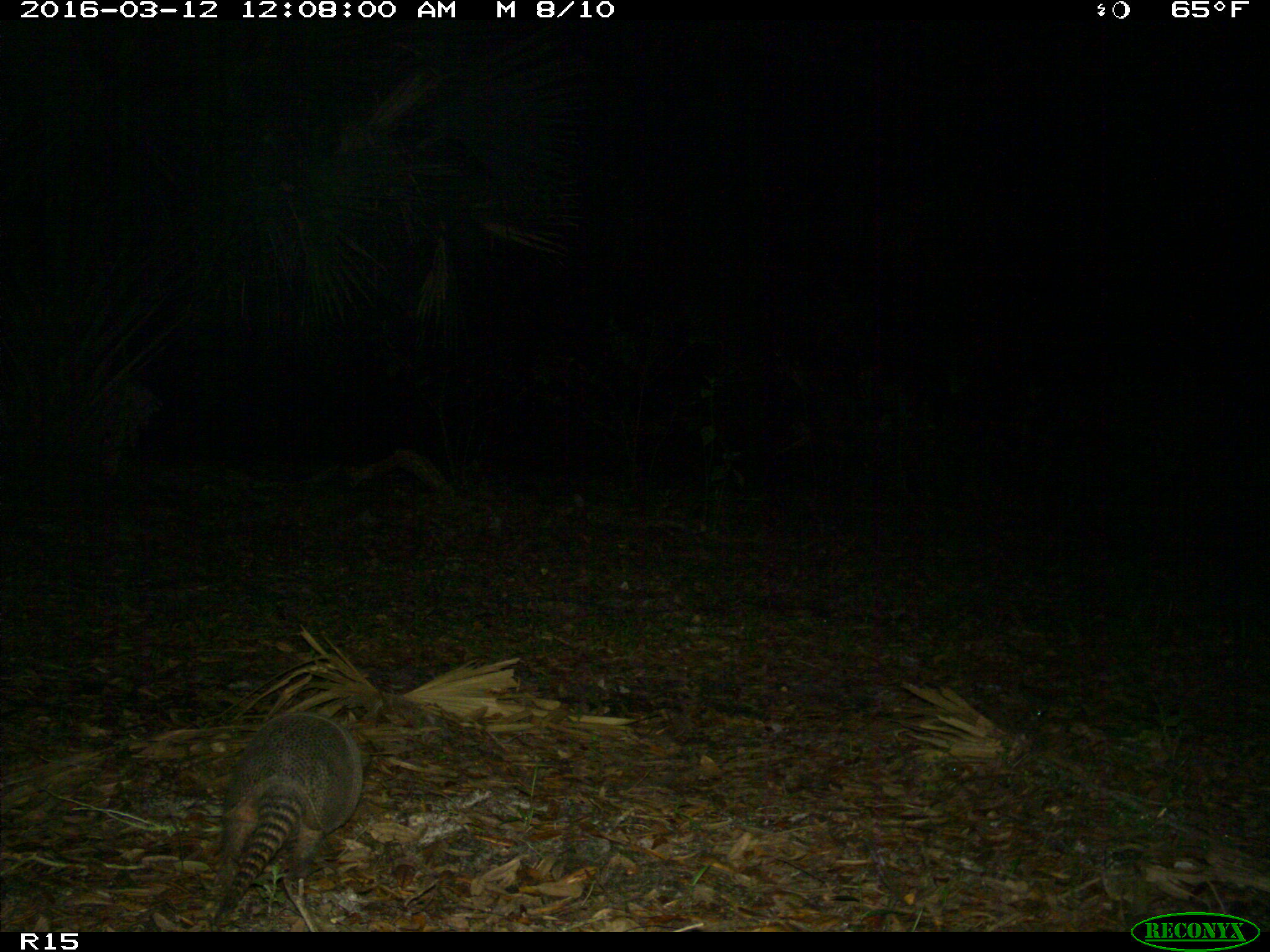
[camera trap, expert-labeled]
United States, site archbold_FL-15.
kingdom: Animalia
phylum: Chordata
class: Mammalia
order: Cingulata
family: Dasypodidae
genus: Dasypus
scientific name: Dasypus novemcinctus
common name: nine-banded armadillo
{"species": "Dasypus novemcinctus (nine-banded armadillo)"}